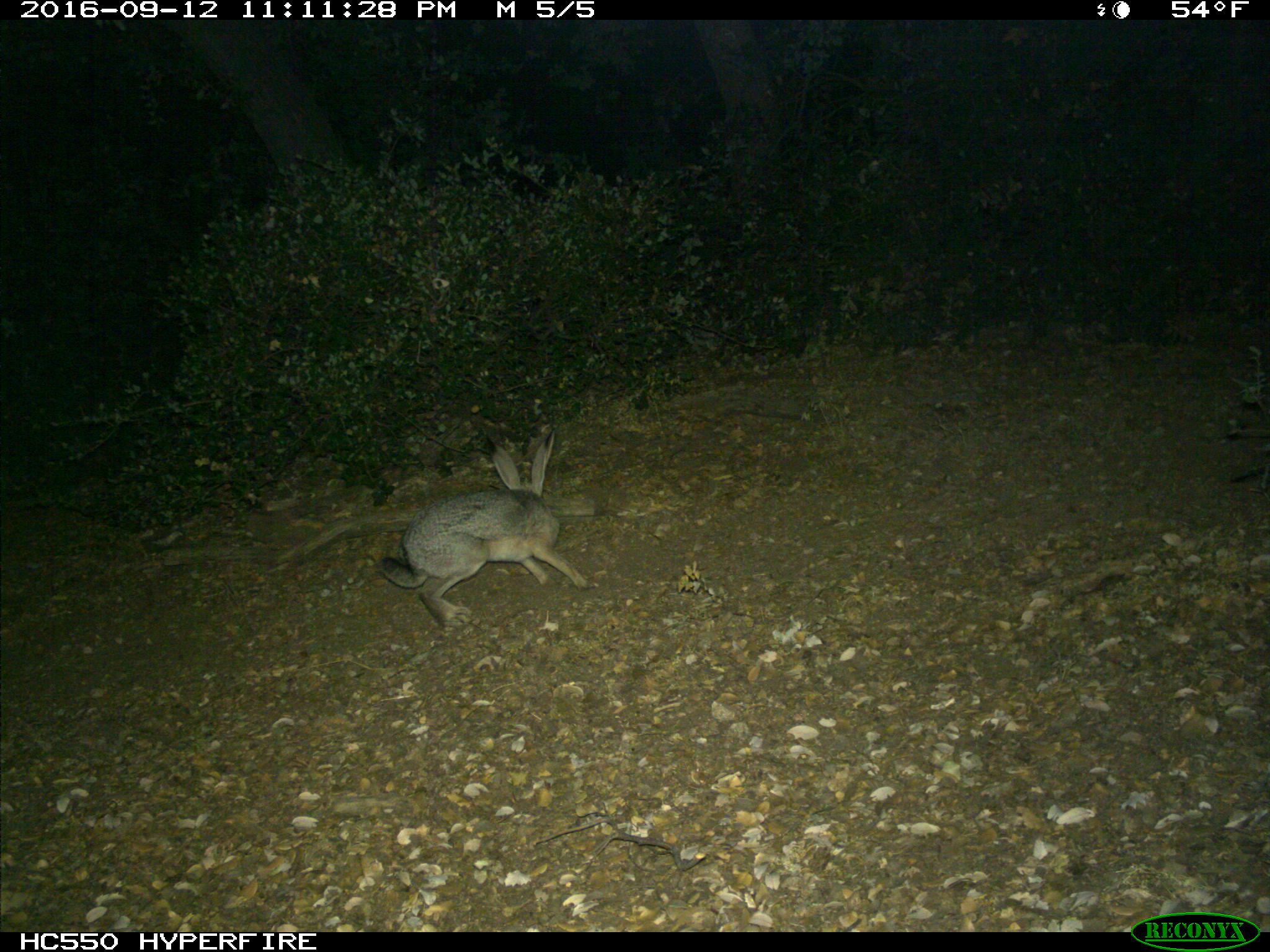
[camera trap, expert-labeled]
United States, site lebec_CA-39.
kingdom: Animalia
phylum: Chordata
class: Mammalia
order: Lagomorpha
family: Leporidae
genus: Lepus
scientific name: Lepus californicus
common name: black-tailed jackrabbit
Lepus californicus (black-tailed jackrabbit).